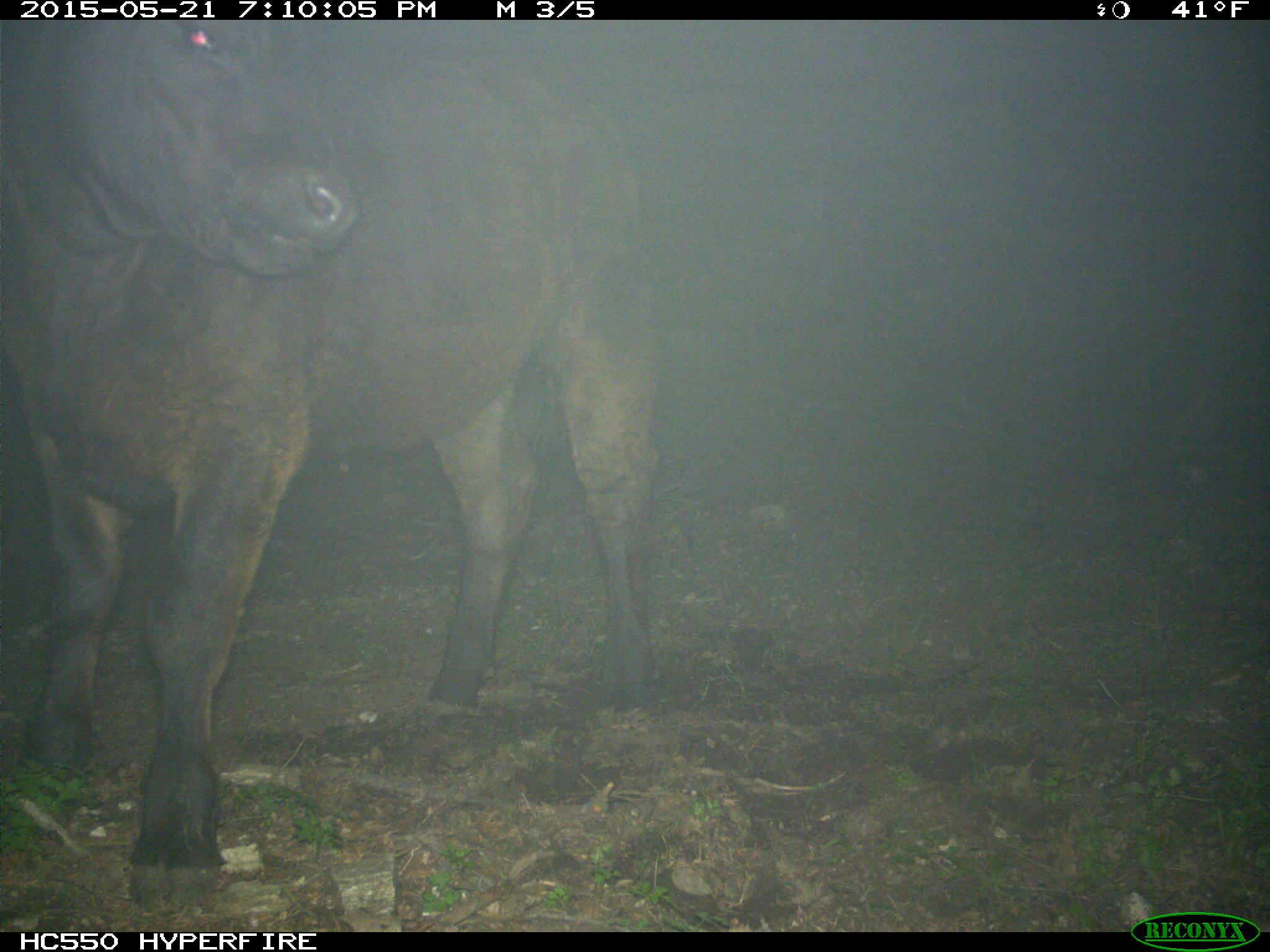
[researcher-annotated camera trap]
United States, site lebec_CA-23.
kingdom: Animalia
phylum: Chordata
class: Mammalia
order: Artiodactyla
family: Bovidae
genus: Bos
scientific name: Bos taurus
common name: domestic cow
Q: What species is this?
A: Bos taurus (domestic cow).